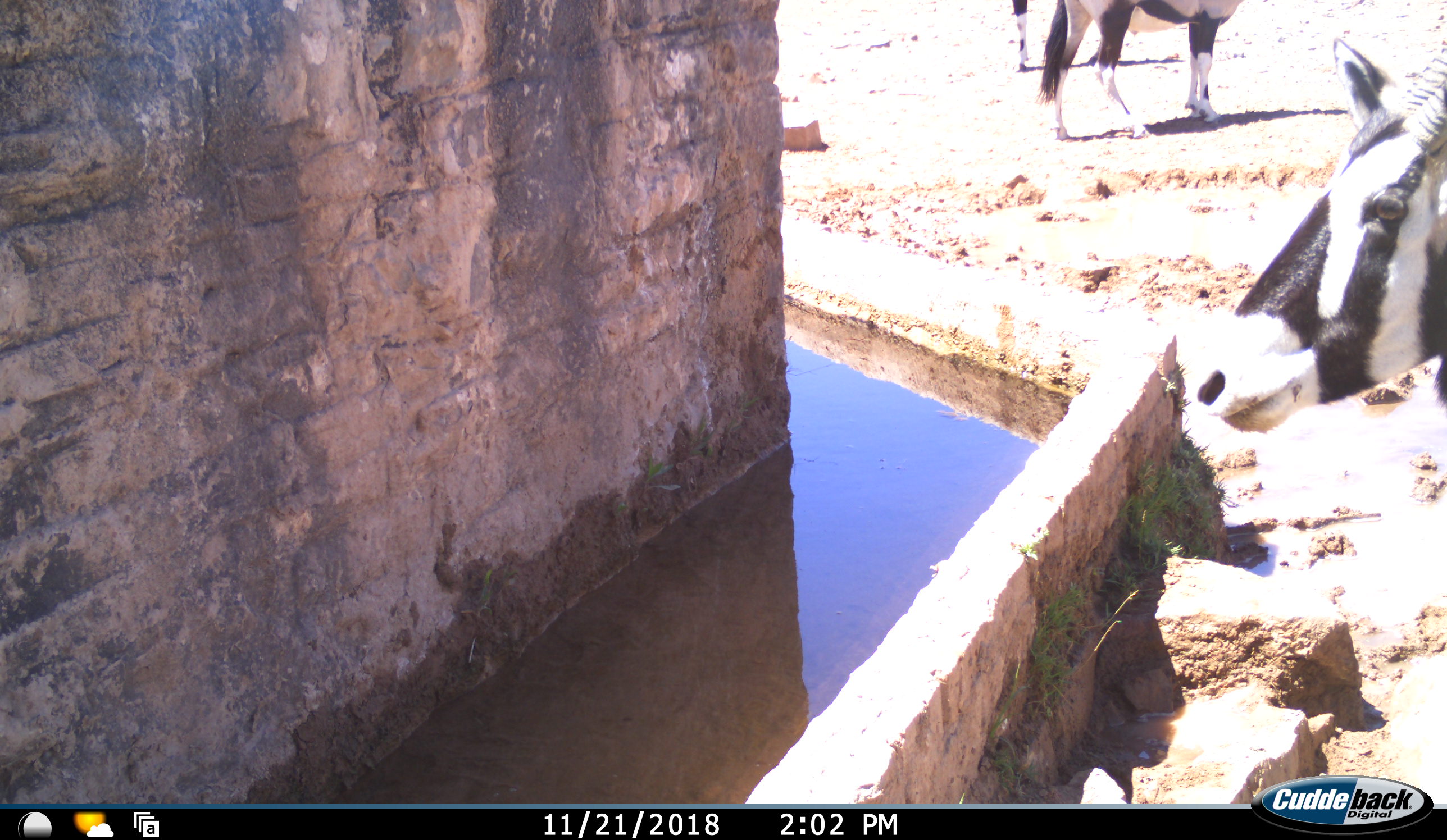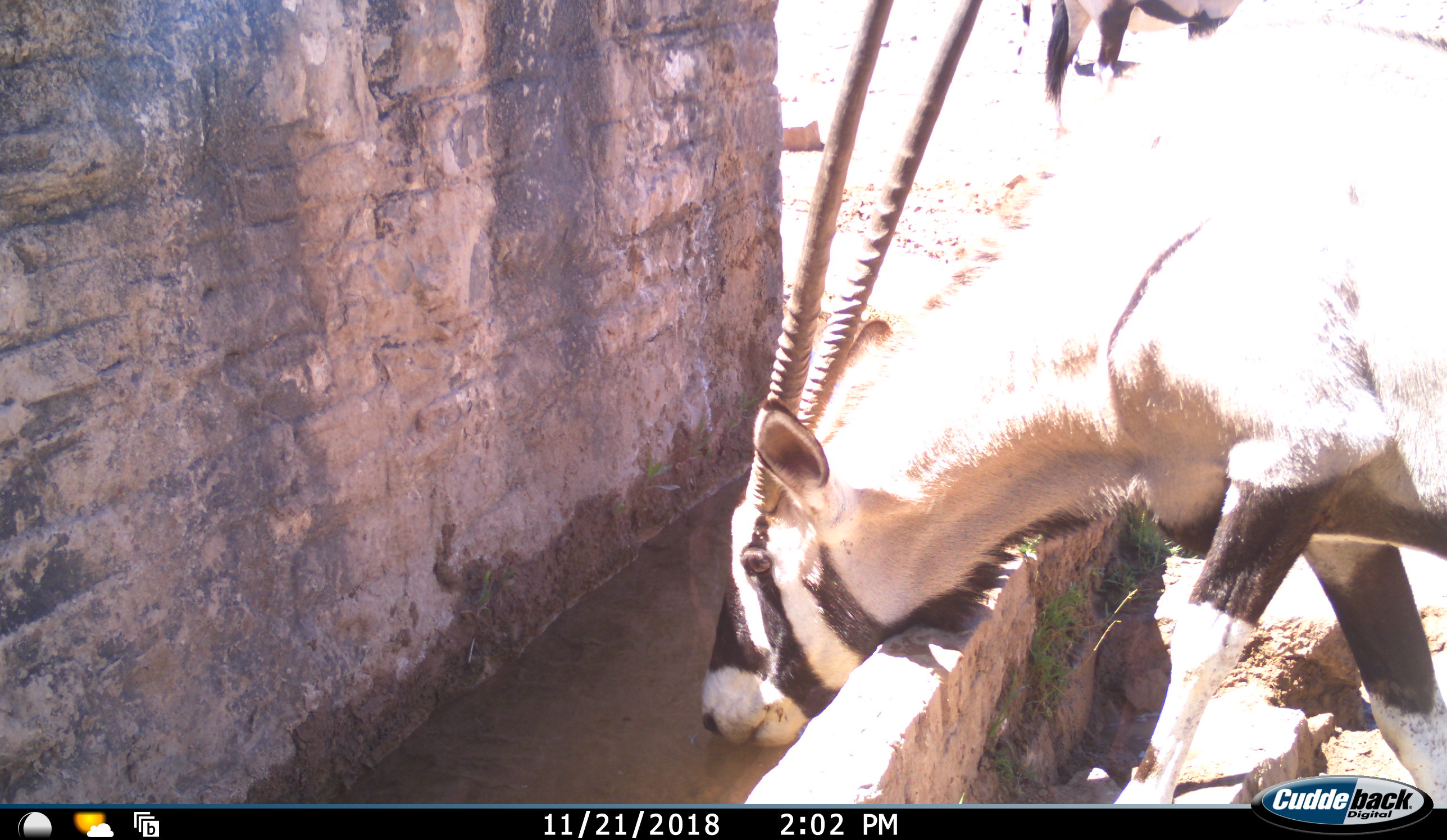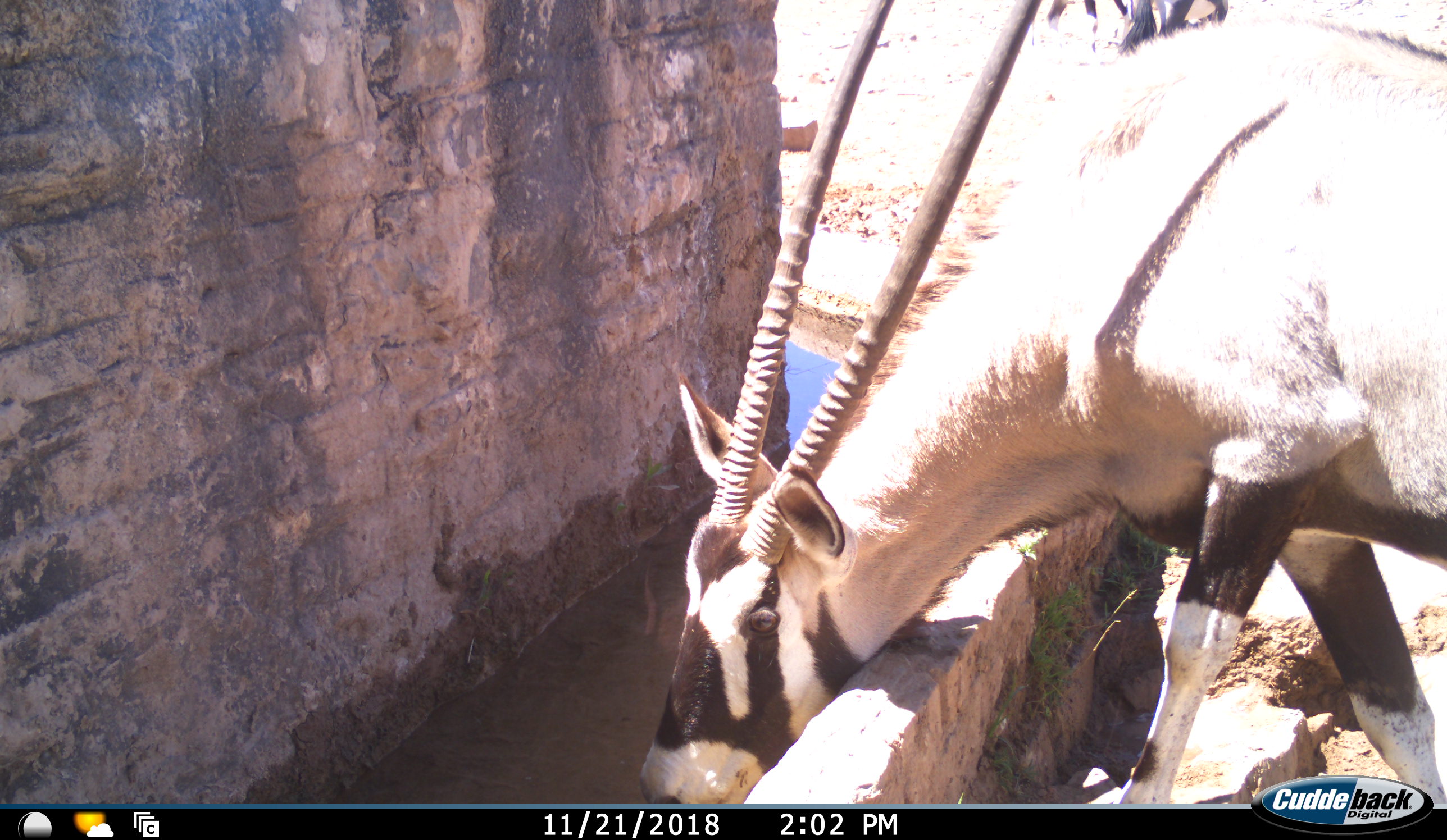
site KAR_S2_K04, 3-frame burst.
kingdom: Animalia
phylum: Chordata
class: Mammalia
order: Artiodactyla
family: Bovidae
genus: Oryx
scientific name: Oryx gazella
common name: gemsbok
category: oryx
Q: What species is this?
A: Oryx (gemsbok) (Oryx gazella).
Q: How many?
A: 3.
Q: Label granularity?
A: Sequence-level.